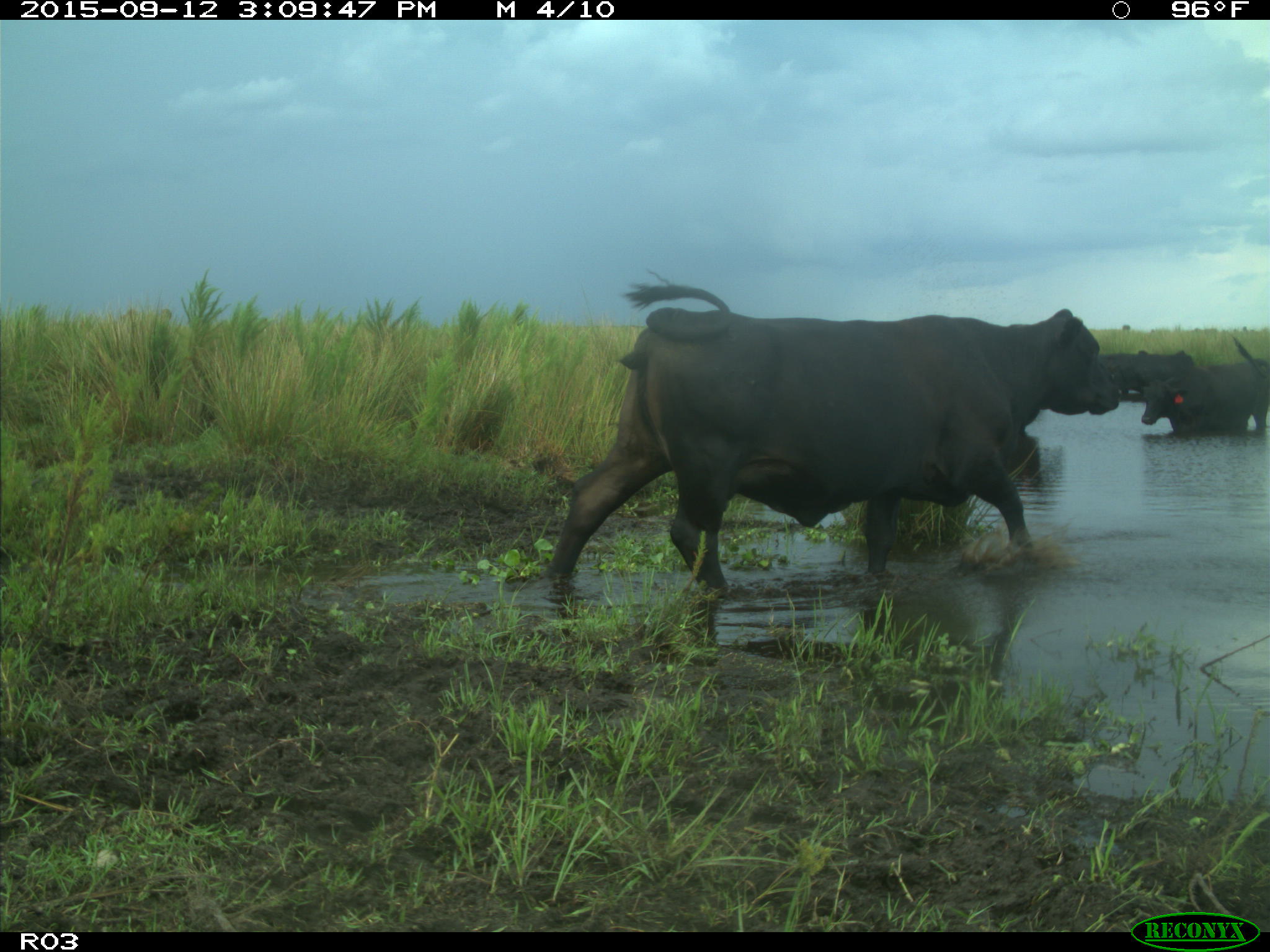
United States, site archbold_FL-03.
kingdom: Animalia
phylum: Chordata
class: Mammalia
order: Artiodactyla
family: Bovidae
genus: Bos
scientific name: Bos taurus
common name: domestic cow